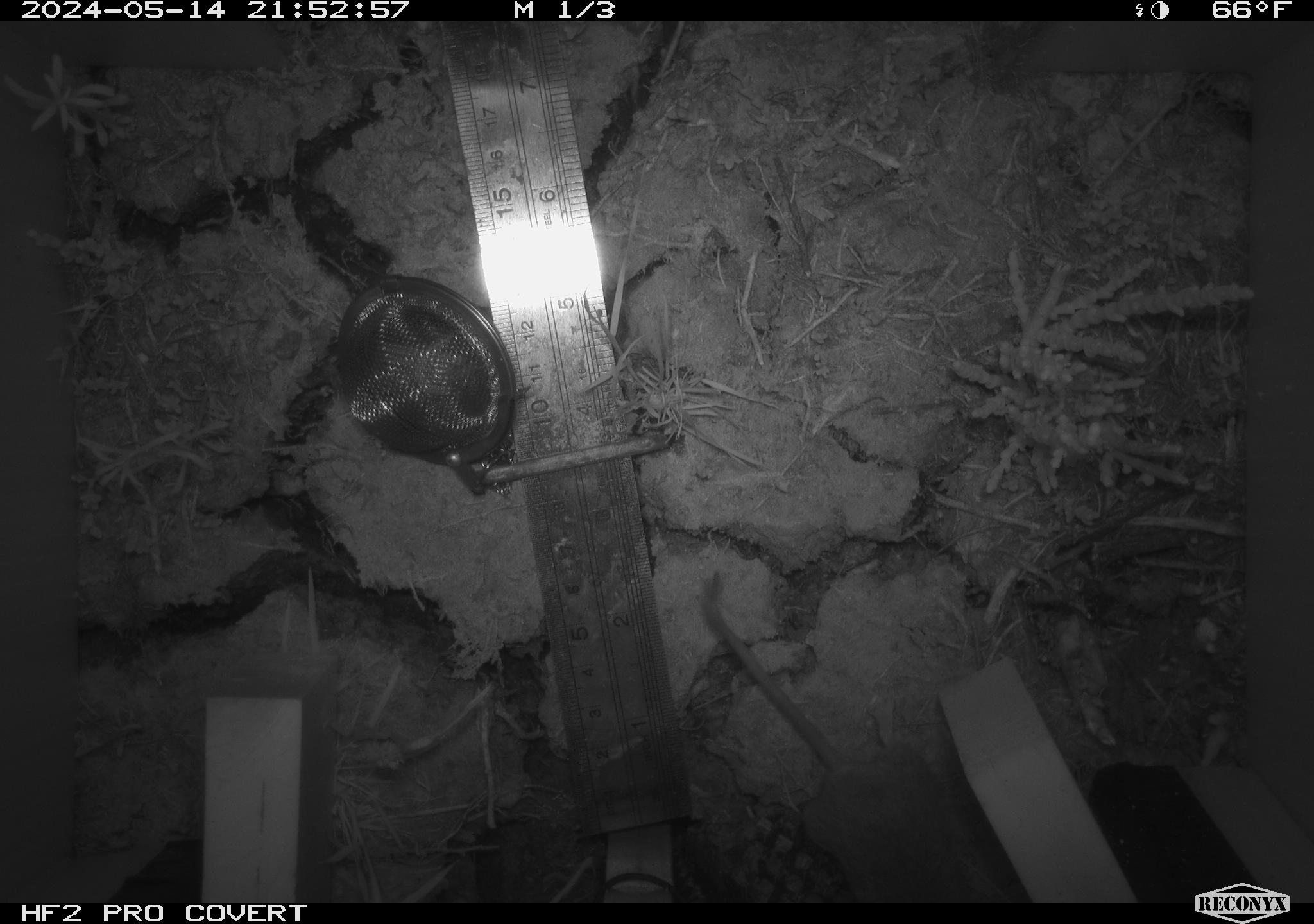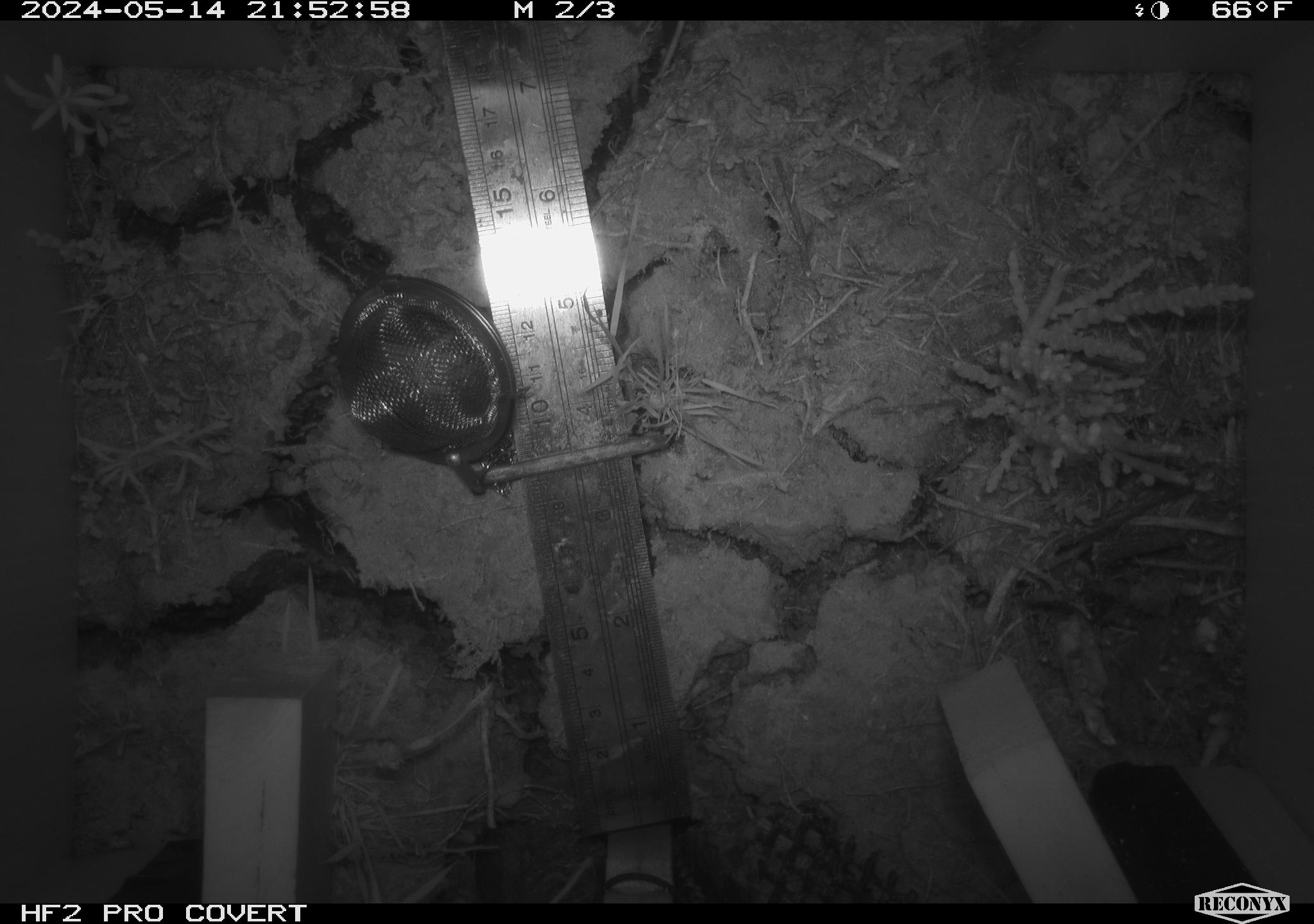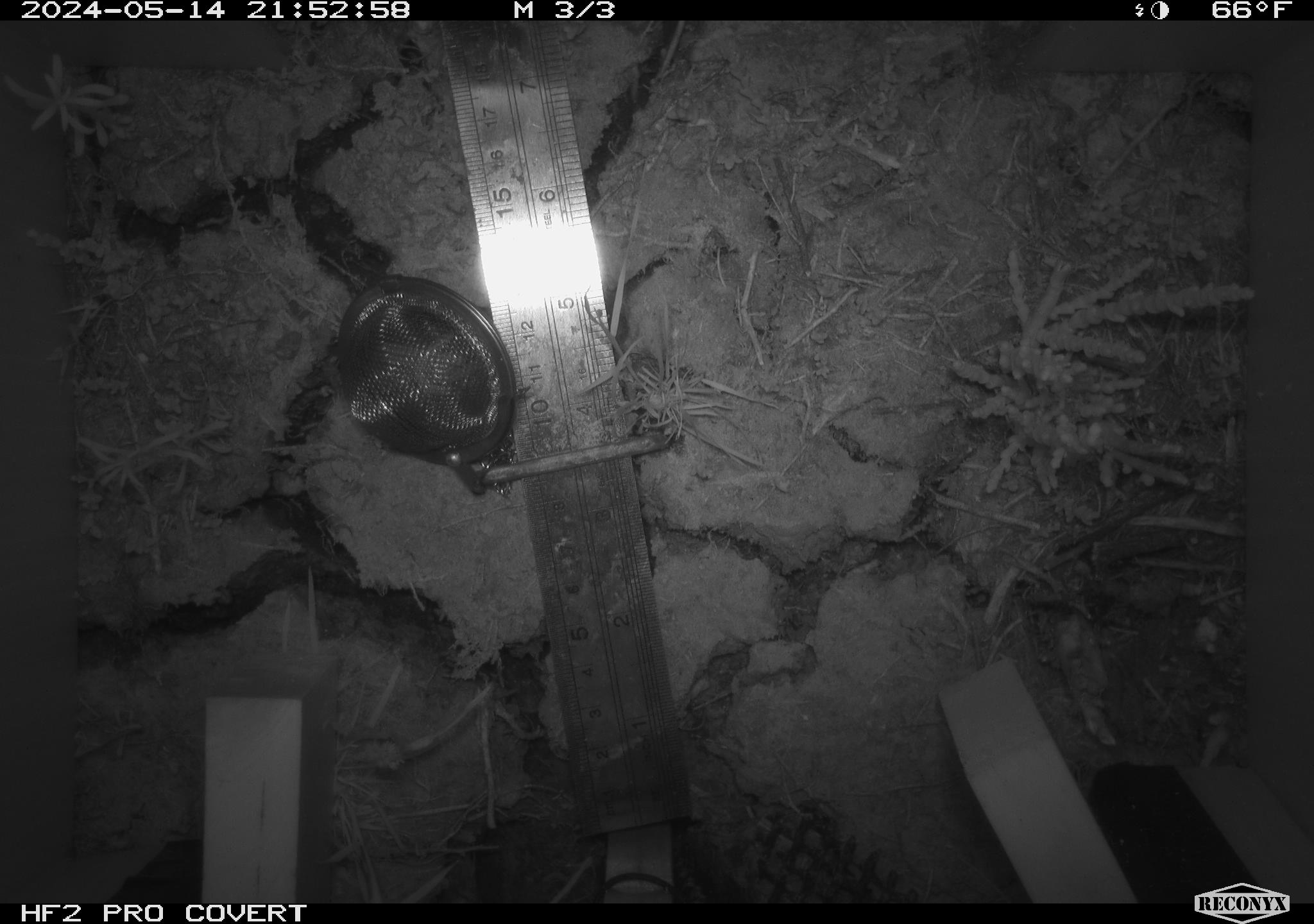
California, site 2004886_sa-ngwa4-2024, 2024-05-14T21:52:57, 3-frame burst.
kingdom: Animalia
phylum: Chordata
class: Mammalia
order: Rodentia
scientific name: Rodentia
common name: mouse species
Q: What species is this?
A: Mouse species (Rodentia).